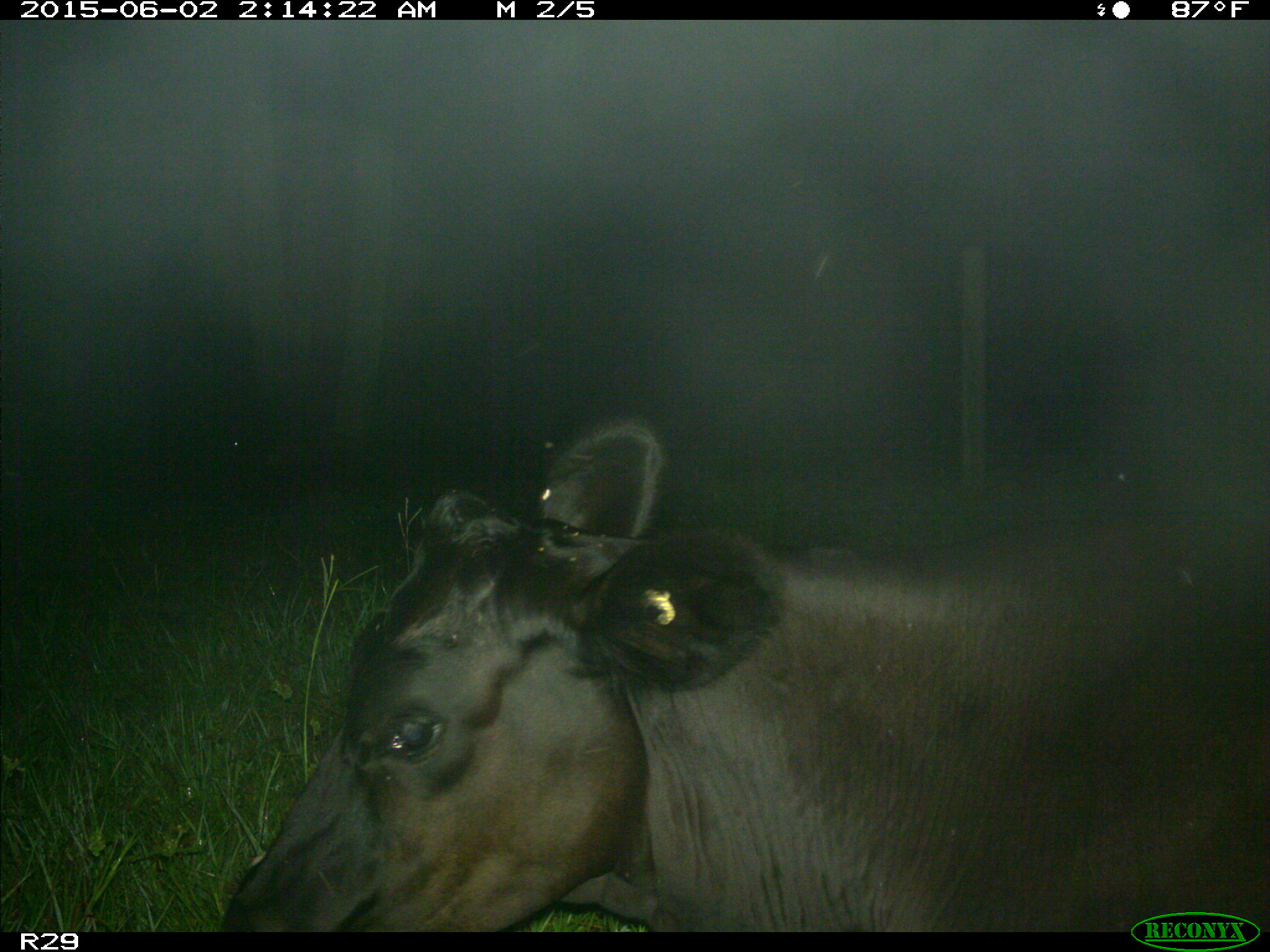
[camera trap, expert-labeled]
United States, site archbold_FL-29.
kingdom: Animalia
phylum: Chordata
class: Mammalia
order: Artiodactyla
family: Bovidae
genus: Bos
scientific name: Bos taurus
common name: domestic cow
Bos taurus (domestic cow).